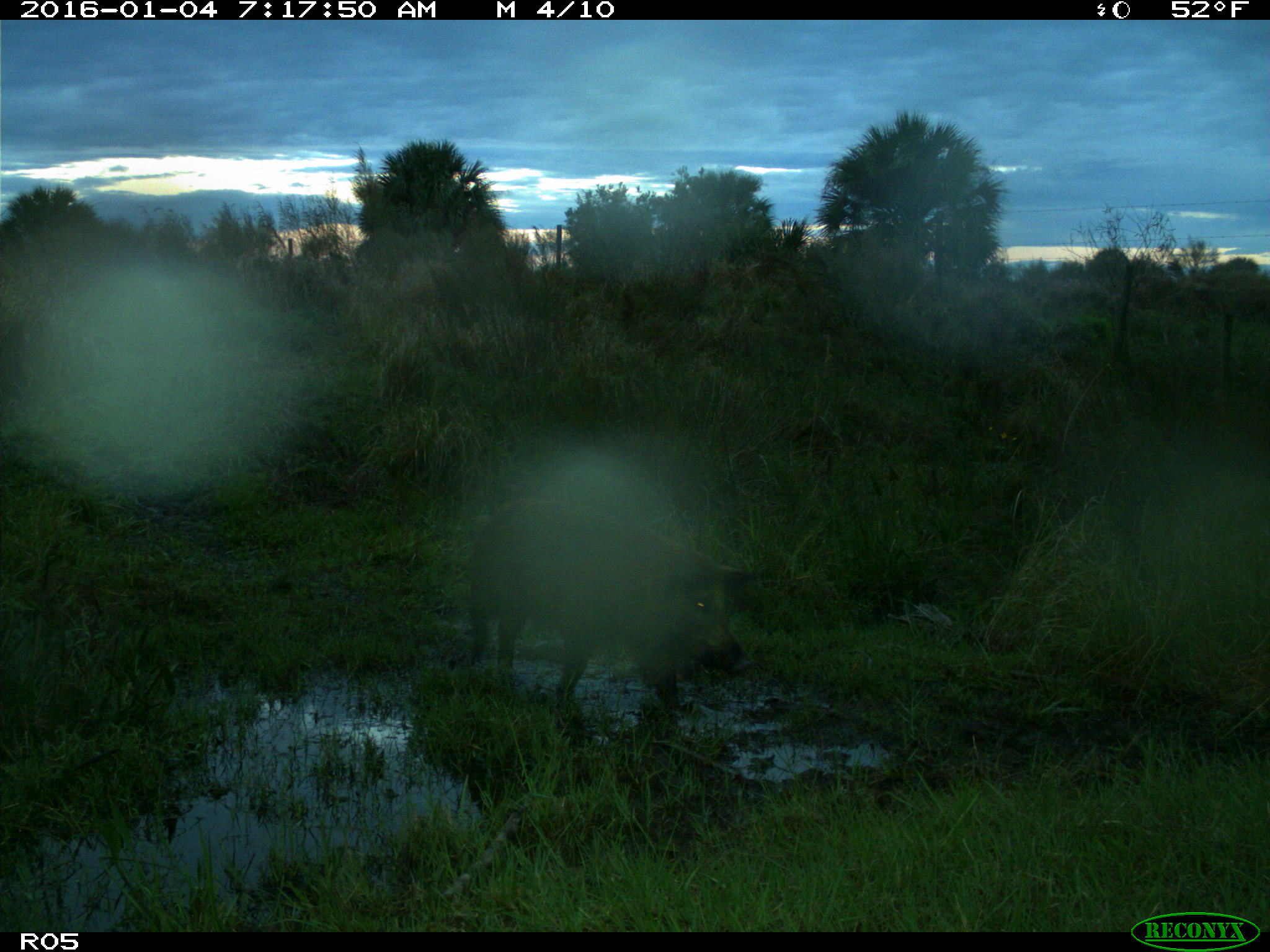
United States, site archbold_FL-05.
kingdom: Animalia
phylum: Chordata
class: Mammalia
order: Artiodactyla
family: Suidae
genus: Sus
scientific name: Sus scrofa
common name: wild boar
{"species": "Sus scrofa (wild boar)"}